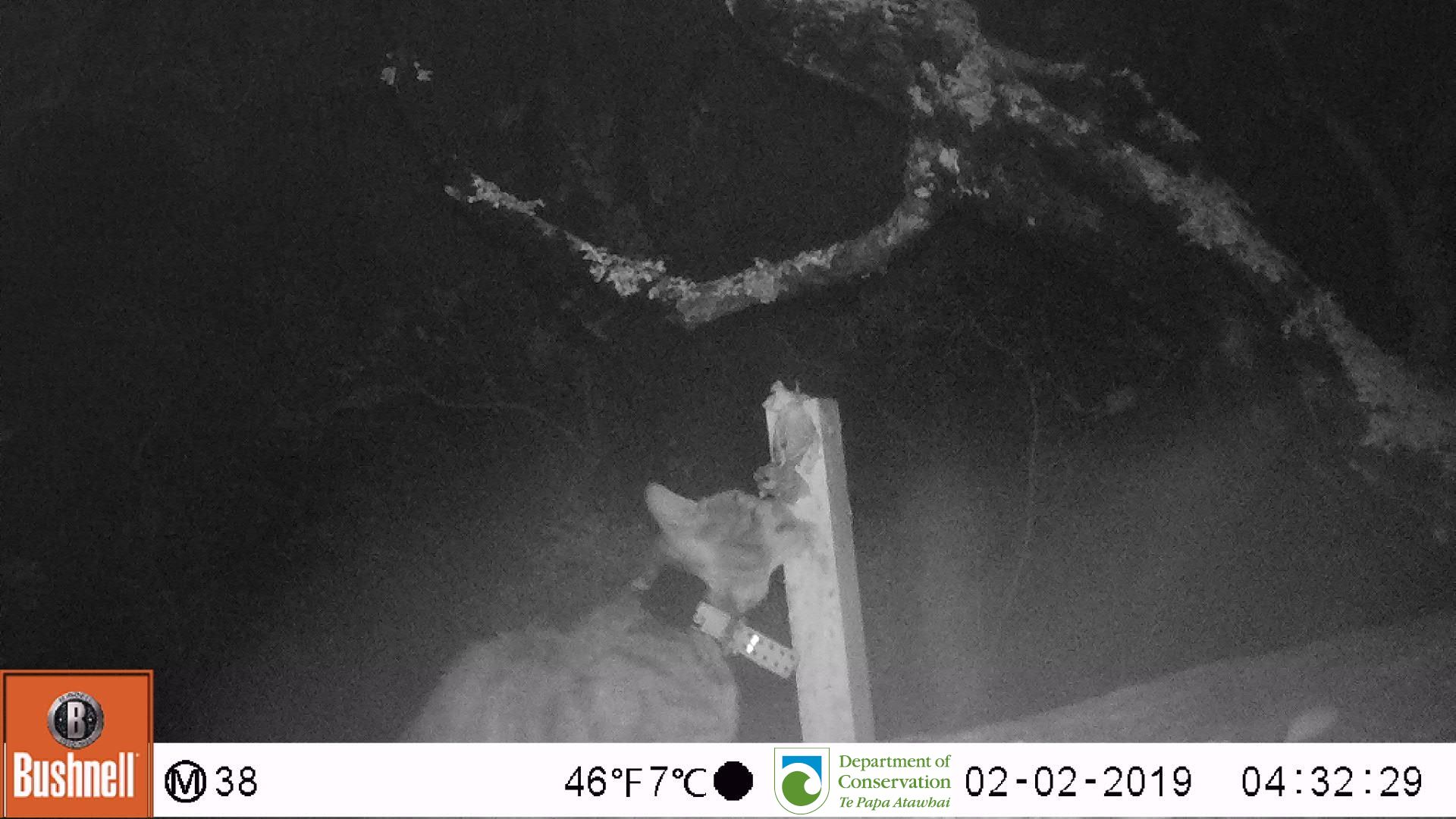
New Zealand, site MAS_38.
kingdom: Animalia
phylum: Chordata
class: Mammalia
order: Carnivora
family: Felidae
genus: Felis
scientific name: Felis catus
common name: domestic cat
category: cat